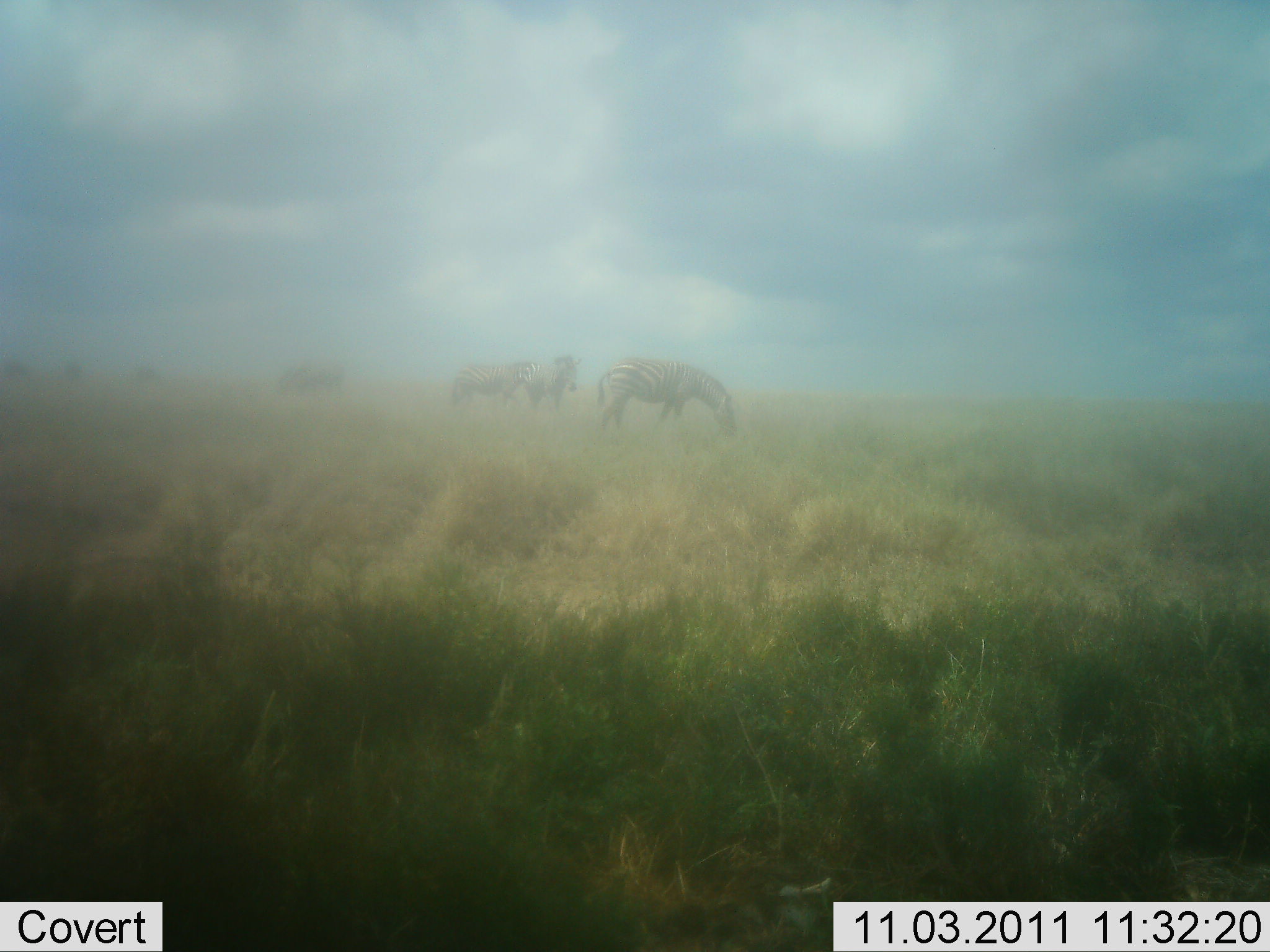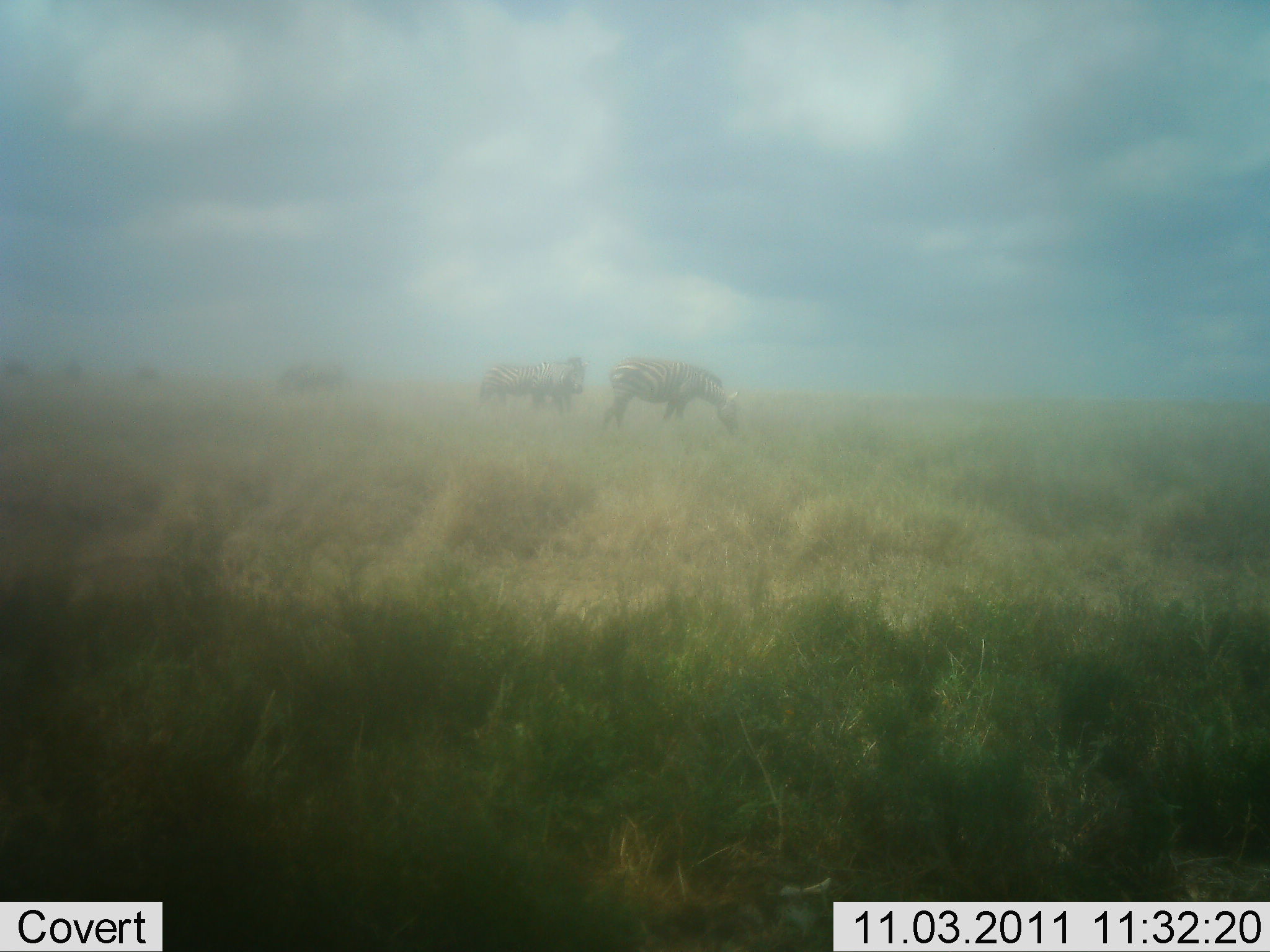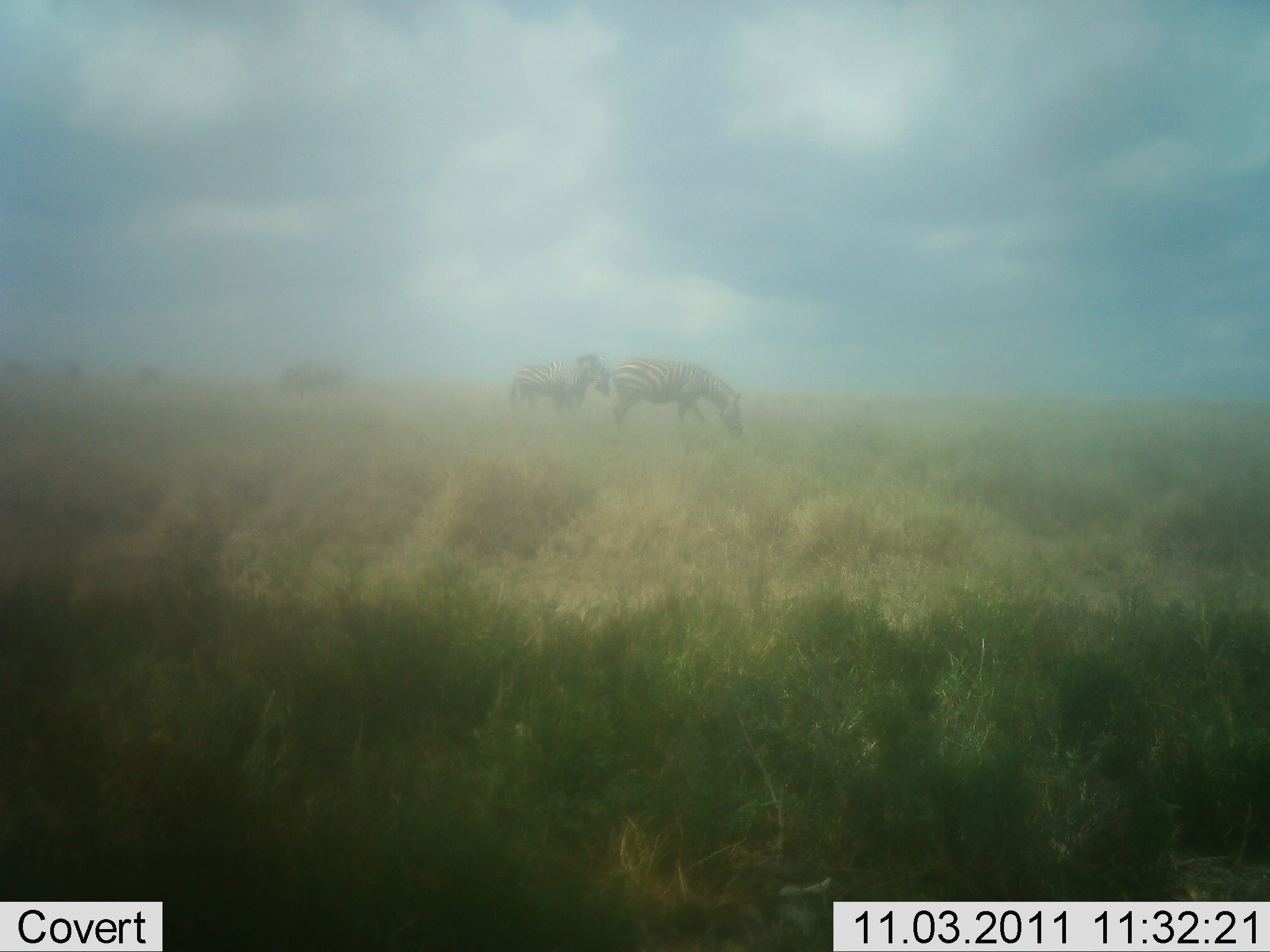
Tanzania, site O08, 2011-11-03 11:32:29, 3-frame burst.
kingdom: Animalia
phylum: Chordata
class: Mammalia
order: Perissodactyla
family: Equidae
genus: Equus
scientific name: Equus quagga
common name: plains zebra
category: zebra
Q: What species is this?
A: Zebra (plains zebra) (Equus quagga).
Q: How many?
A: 3.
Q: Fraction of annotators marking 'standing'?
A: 25%.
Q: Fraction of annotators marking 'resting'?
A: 0%.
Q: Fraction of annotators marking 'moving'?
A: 67%.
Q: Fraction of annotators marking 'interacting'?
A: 0%.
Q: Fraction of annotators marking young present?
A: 0%.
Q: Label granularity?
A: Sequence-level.